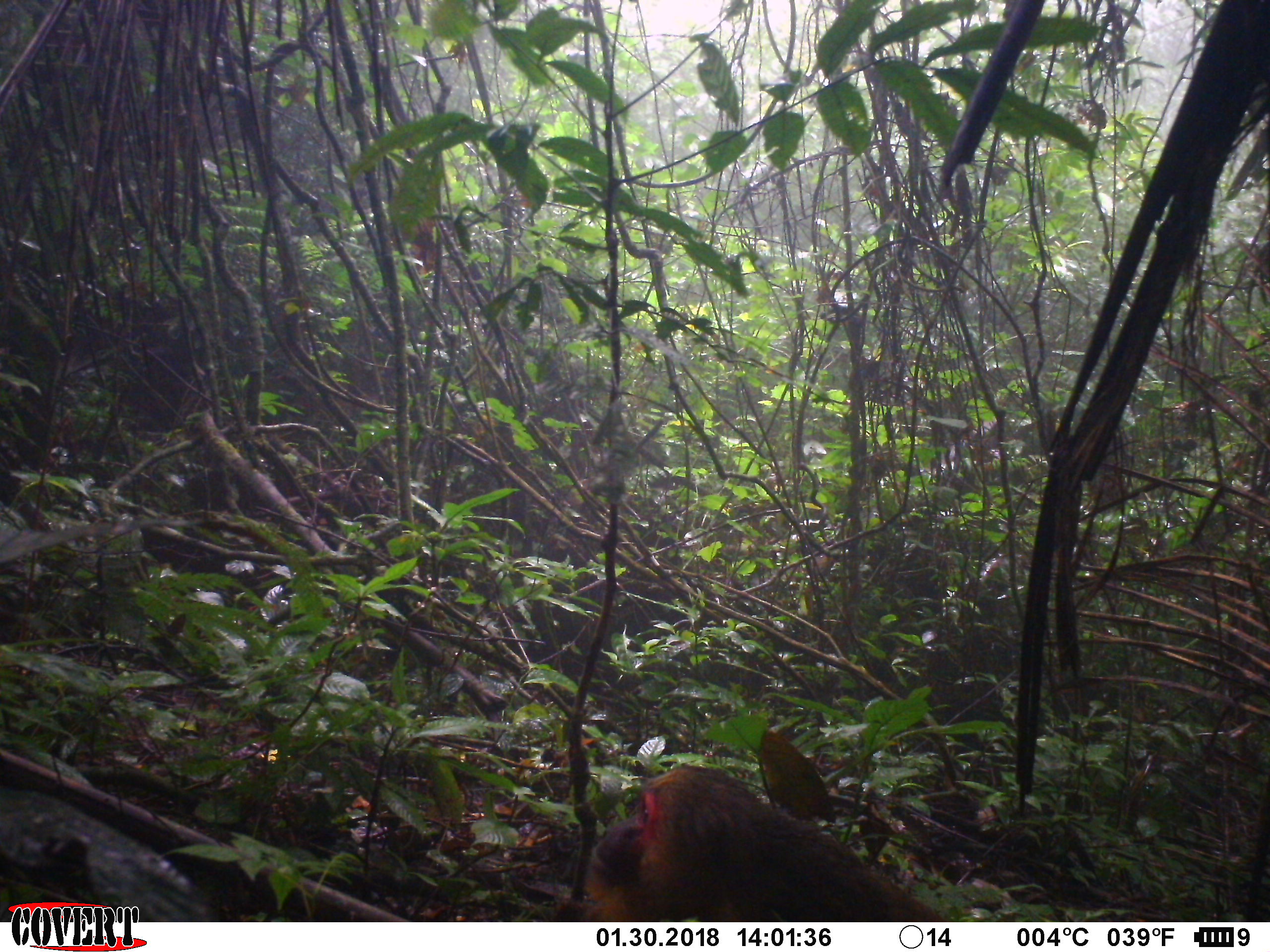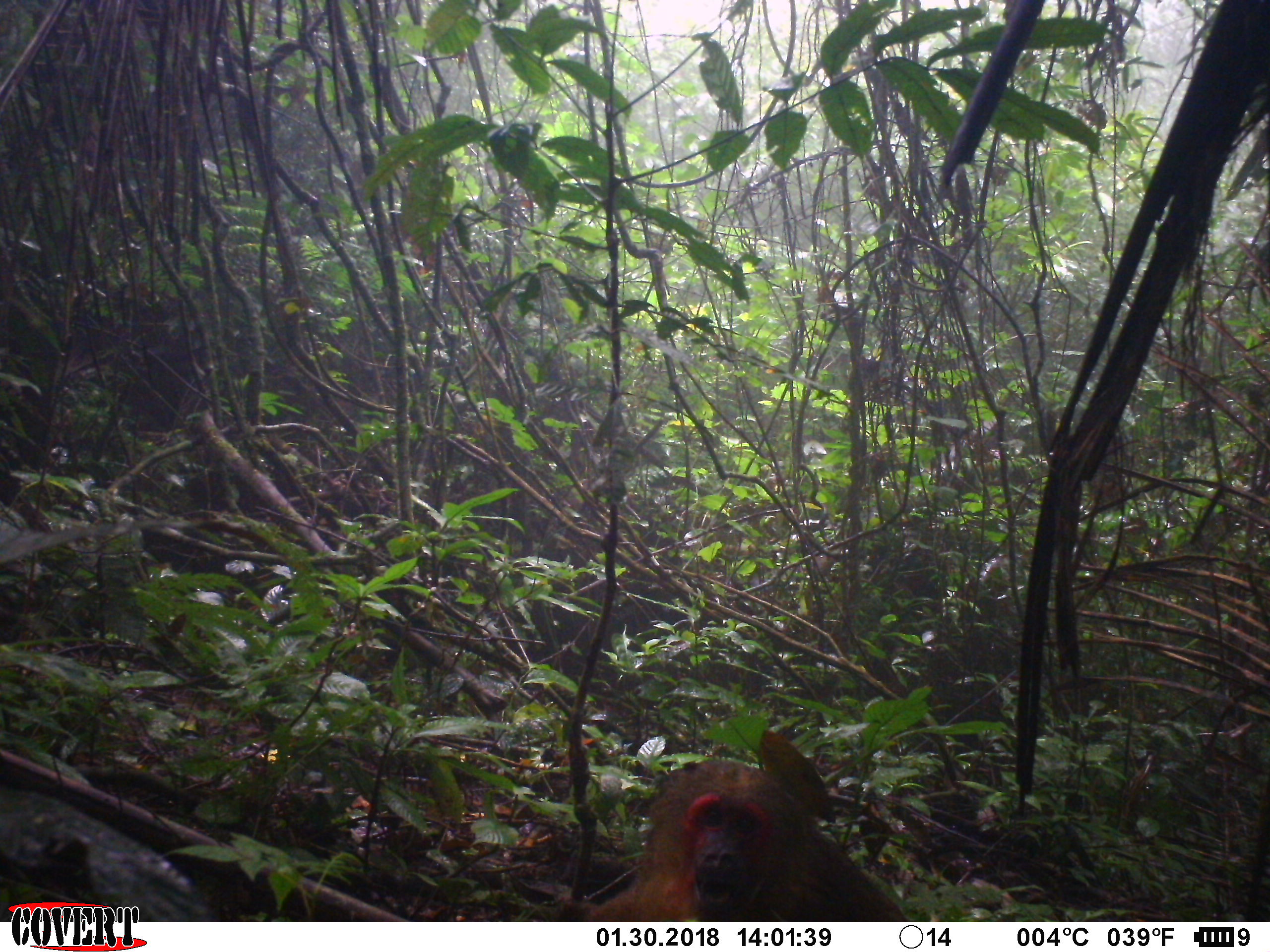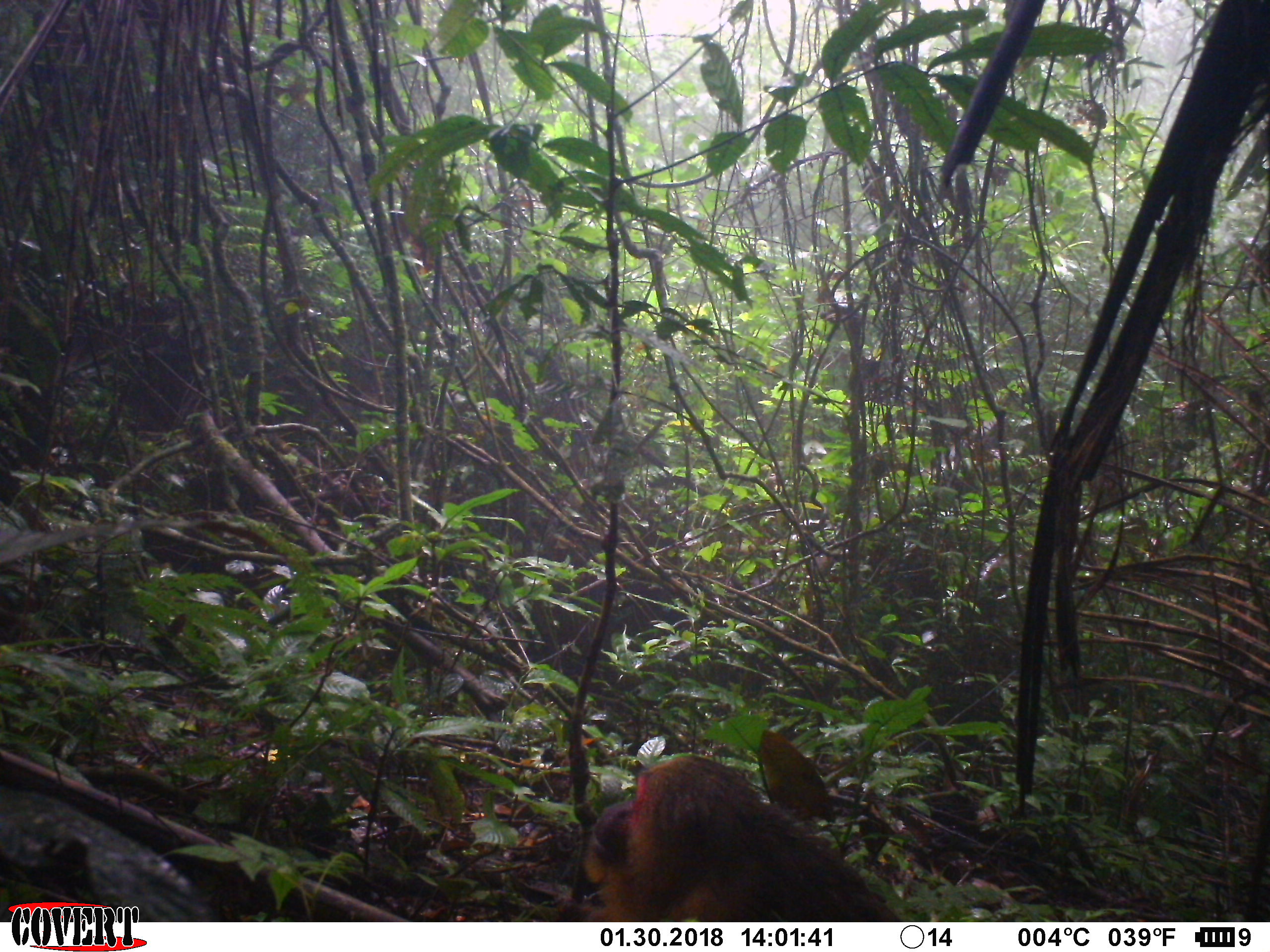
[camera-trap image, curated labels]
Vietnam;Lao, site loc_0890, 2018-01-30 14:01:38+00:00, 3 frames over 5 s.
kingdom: Animalia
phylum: Chordata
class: Mammalia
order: Primates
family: Cercopithecidae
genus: Macaca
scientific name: Macaca arctoides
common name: stump-tailed macaque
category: stump tailed macaque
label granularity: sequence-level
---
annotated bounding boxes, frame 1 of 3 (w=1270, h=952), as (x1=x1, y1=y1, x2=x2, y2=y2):
stump tailed macaque: (x1=580, y1=765, x2=947, y2=921)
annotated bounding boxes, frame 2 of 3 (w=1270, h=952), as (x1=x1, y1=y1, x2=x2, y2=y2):
stump tailed macaque: (x1=588, y1=758, x2=910, y2=922)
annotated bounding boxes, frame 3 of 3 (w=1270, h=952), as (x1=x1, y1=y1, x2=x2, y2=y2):
stump tailed macaque: (x1=583, y1=754, x2=895, y2=920)